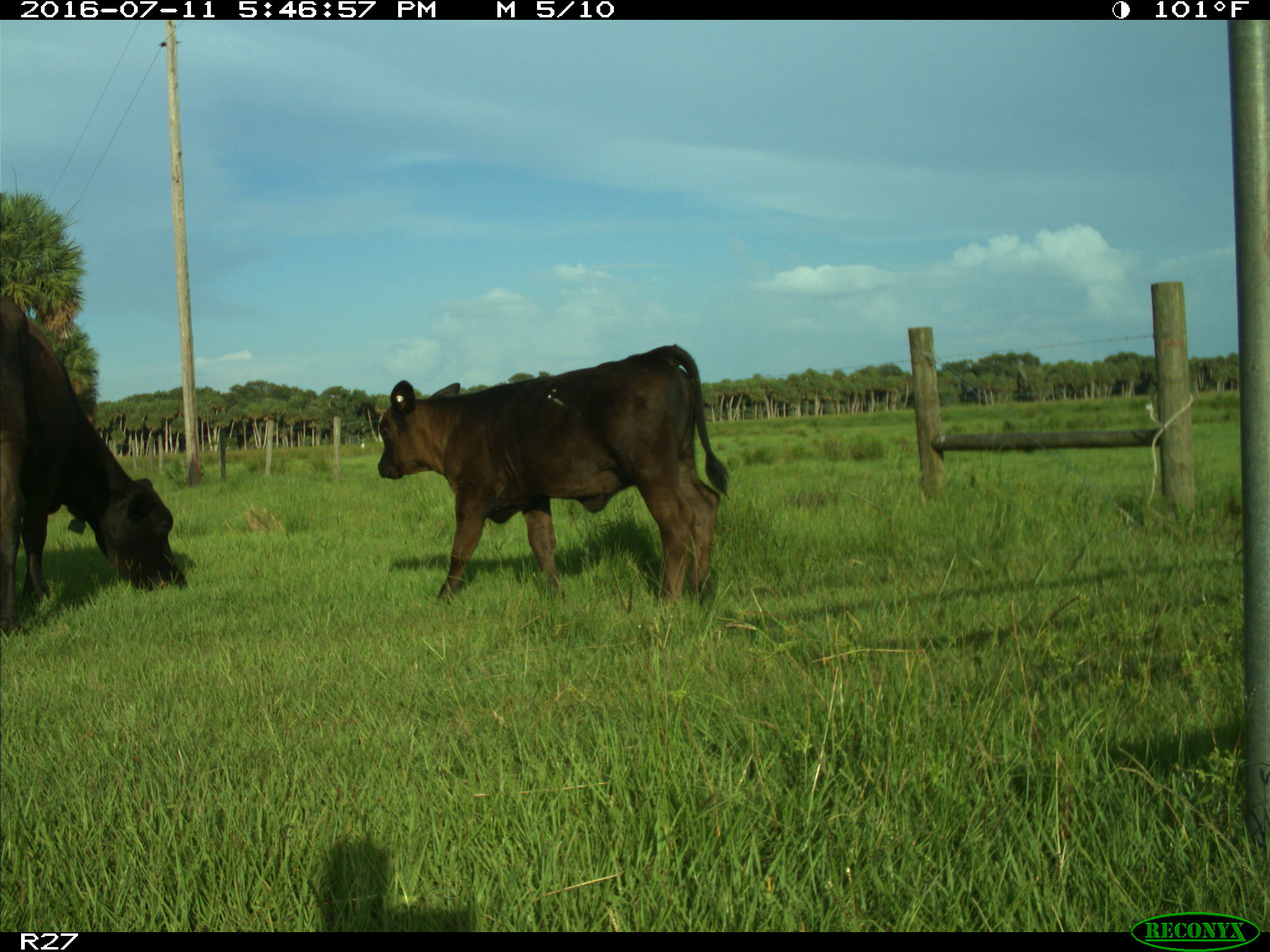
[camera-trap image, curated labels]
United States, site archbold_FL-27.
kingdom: Animalia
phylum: Chordata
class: Mammalia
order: Artiodactyla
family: Bovidae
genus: Bos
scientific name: Bos taurus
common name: domestic cow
Bos taurus (domestic cow).